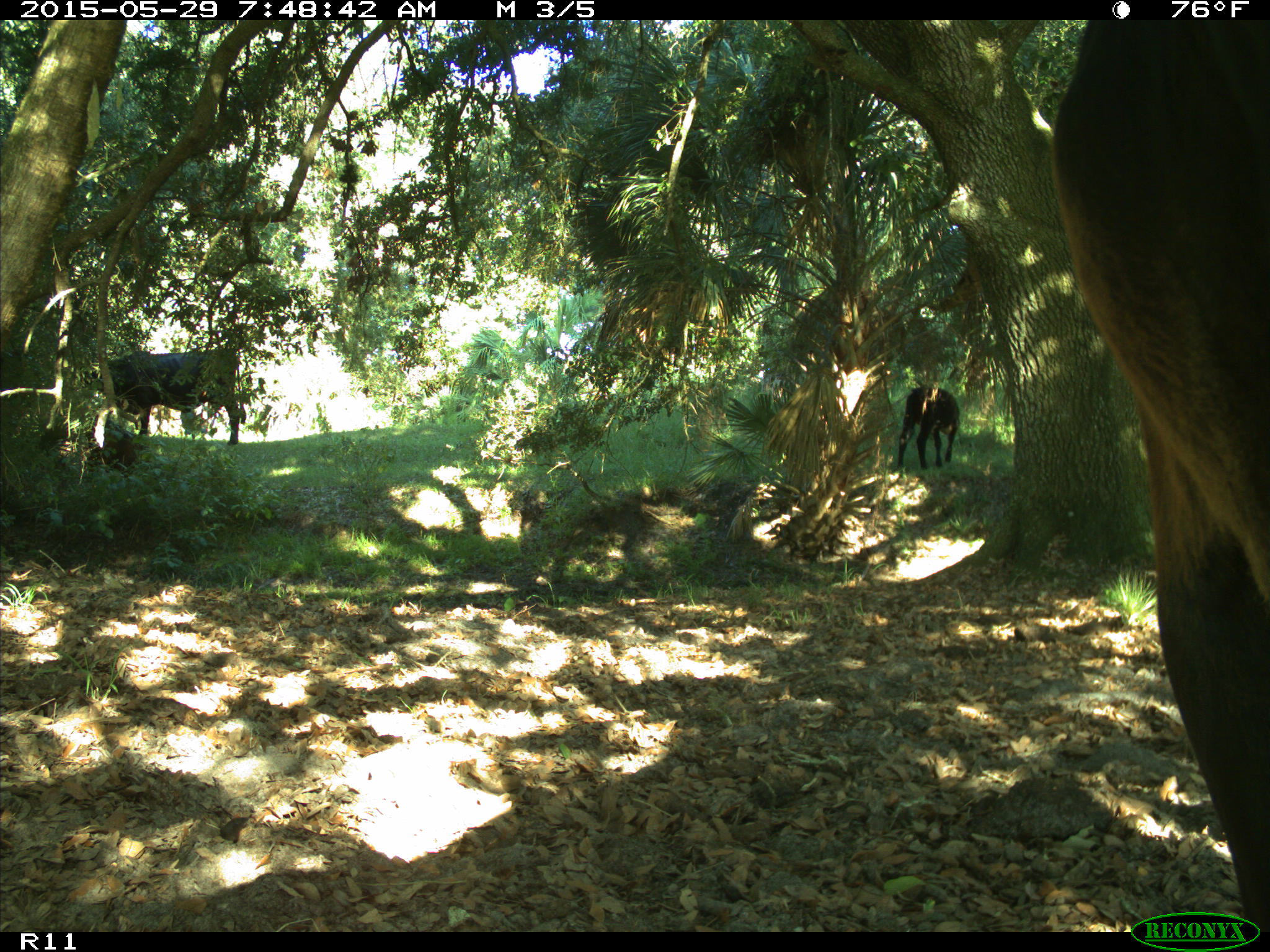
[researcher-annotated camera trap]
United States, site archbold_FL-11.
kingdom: Animalia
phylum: Chordata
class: Mammalia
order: Artiodactyla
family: Bovidae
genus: Bos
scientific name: Bos taurus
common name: domestic cow